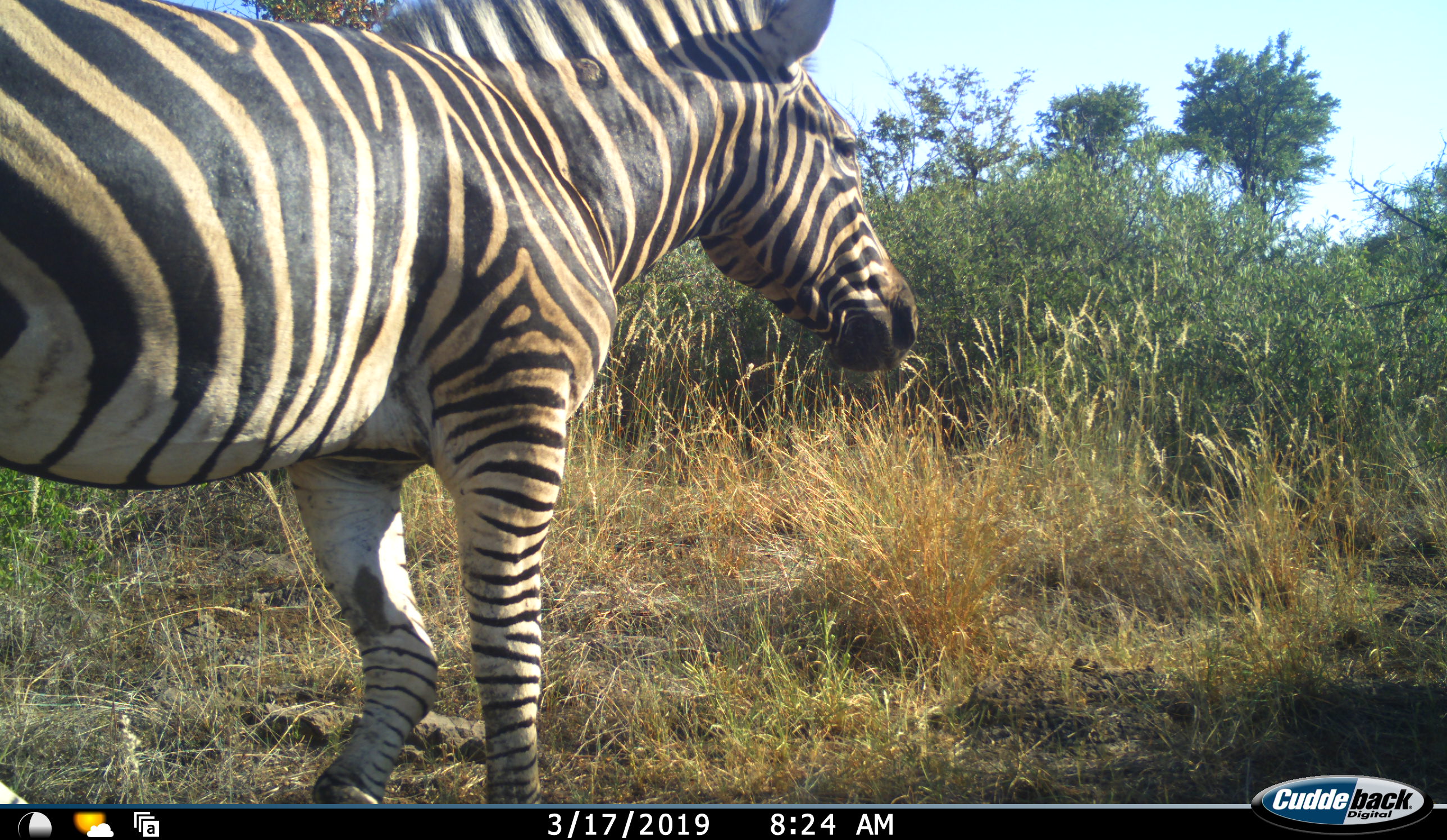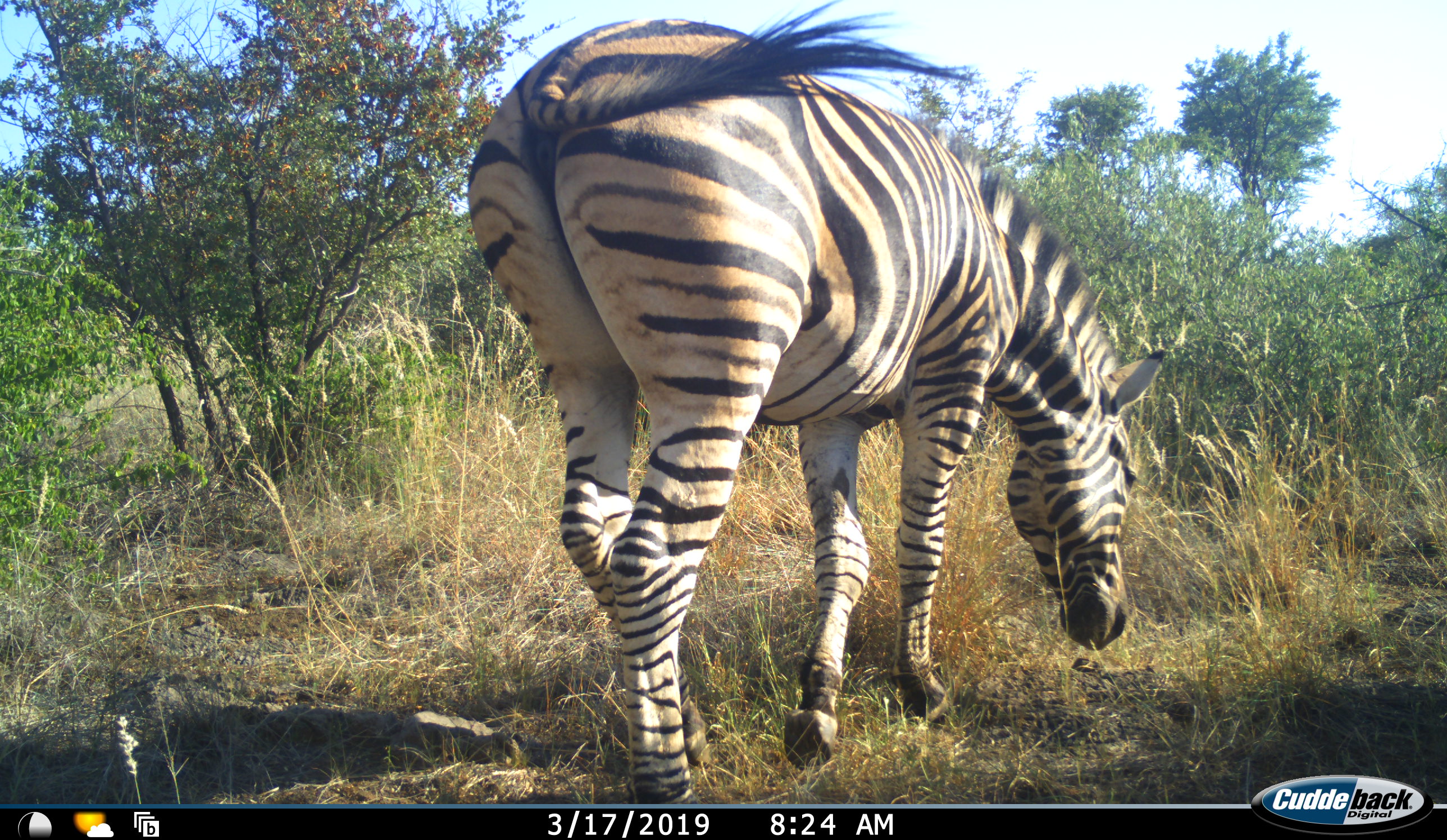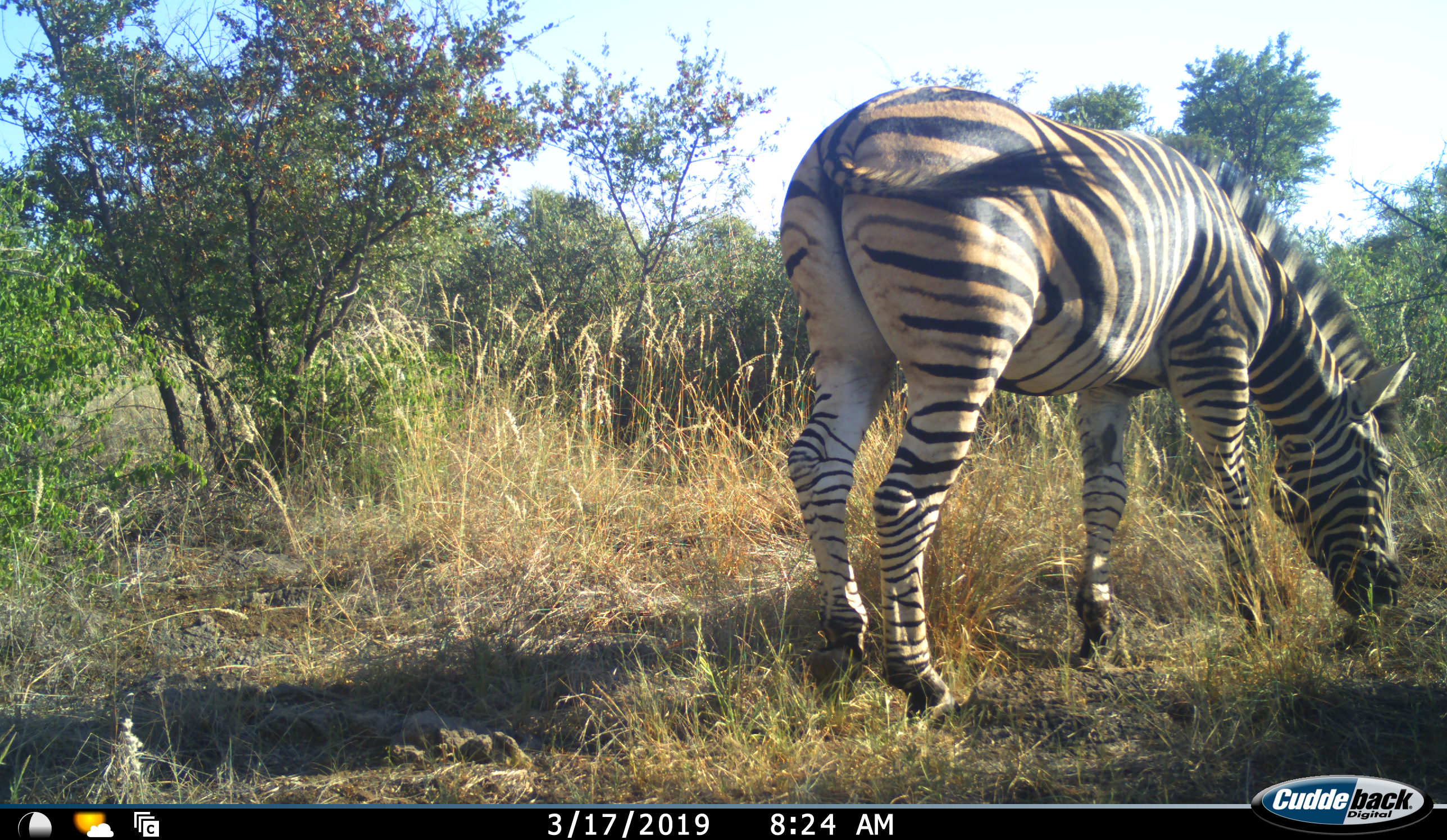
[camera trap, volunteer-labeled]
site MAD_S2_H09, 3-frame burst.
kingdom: Animalia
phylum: Chordata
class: Mammalia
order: Perissodactyla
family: Equidae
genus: Equus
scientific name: Equus quagga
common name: plains zebra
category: zebraplains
Zebraplains (plains zebra) (Equus quagga), count 1. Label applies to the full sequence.